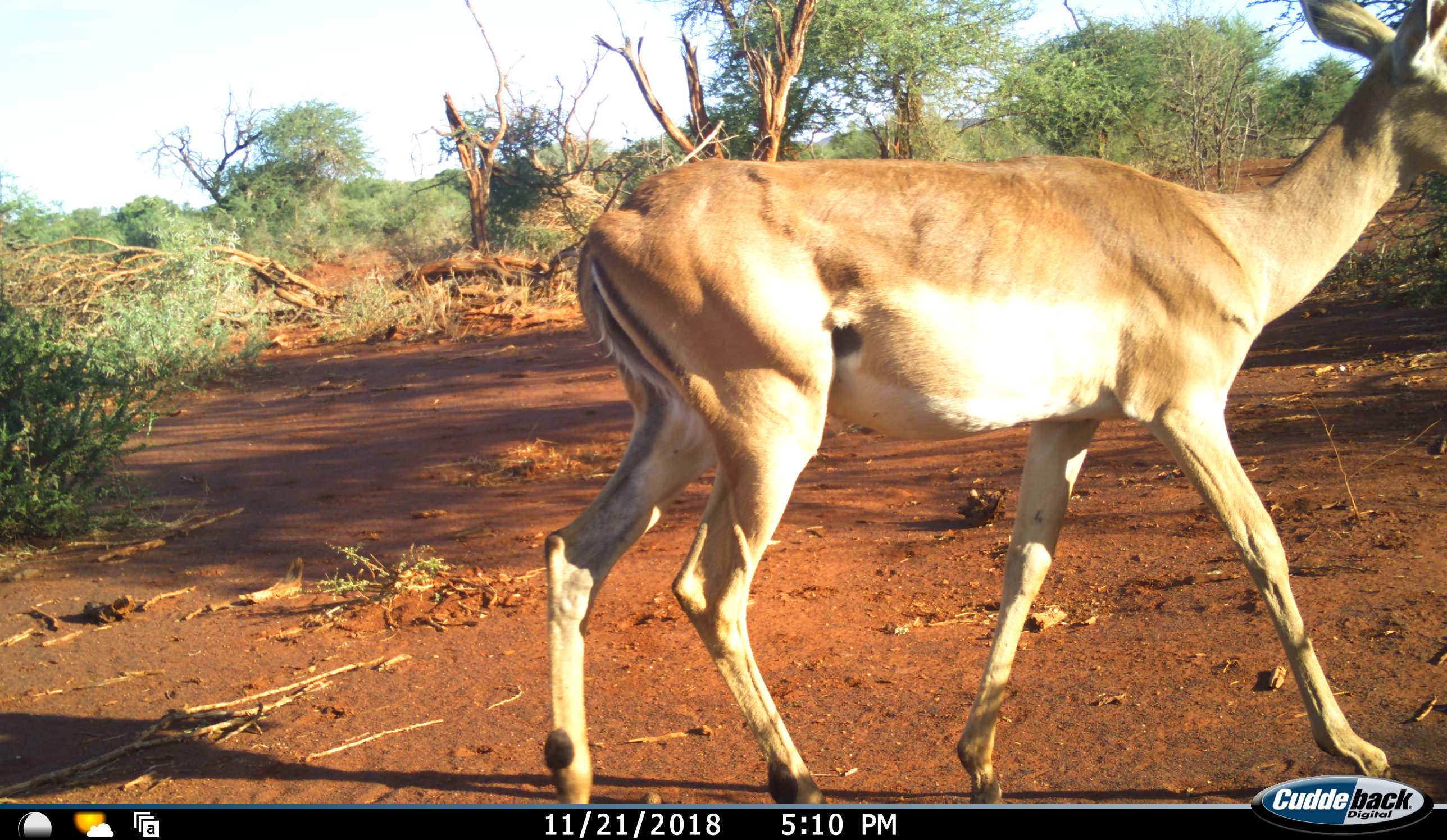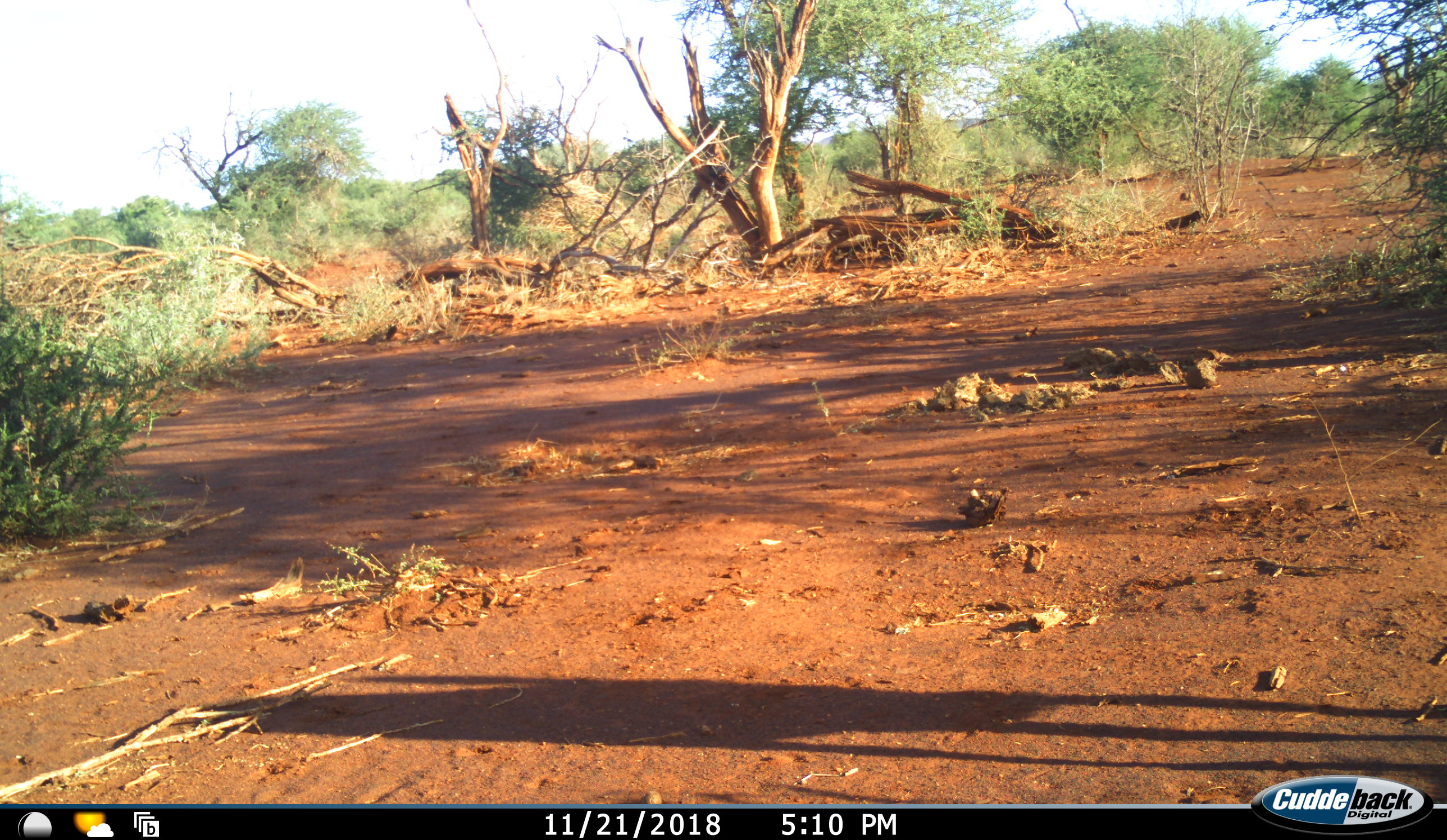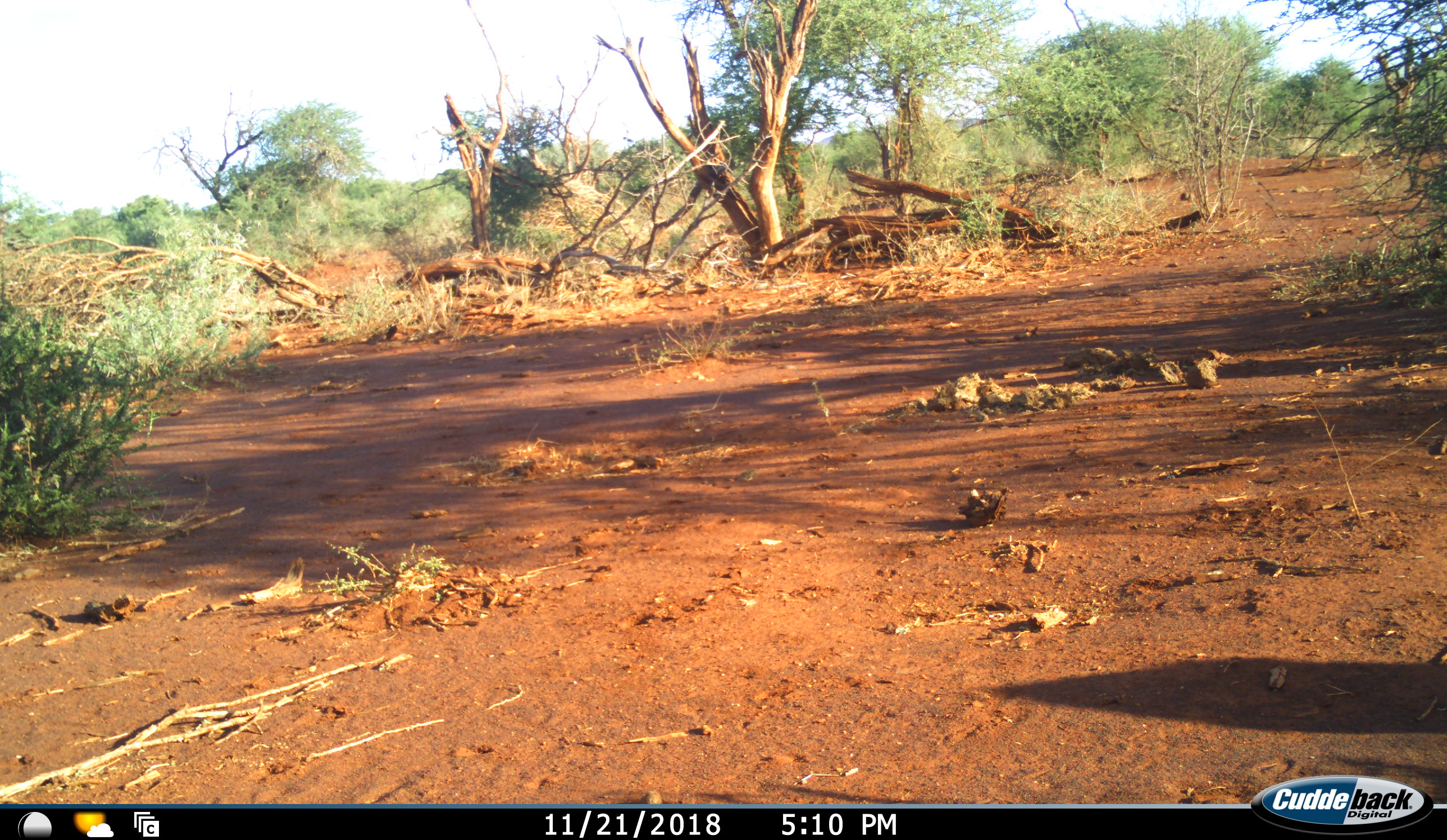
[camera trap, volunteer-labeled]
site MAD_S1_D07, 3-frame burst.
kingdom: Animalia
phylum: Chordata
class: Mammalia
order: Artiodactyla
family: Bovidae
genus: Aepyceros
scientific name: Aepyceros melampus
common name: impala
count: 1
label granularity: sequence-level